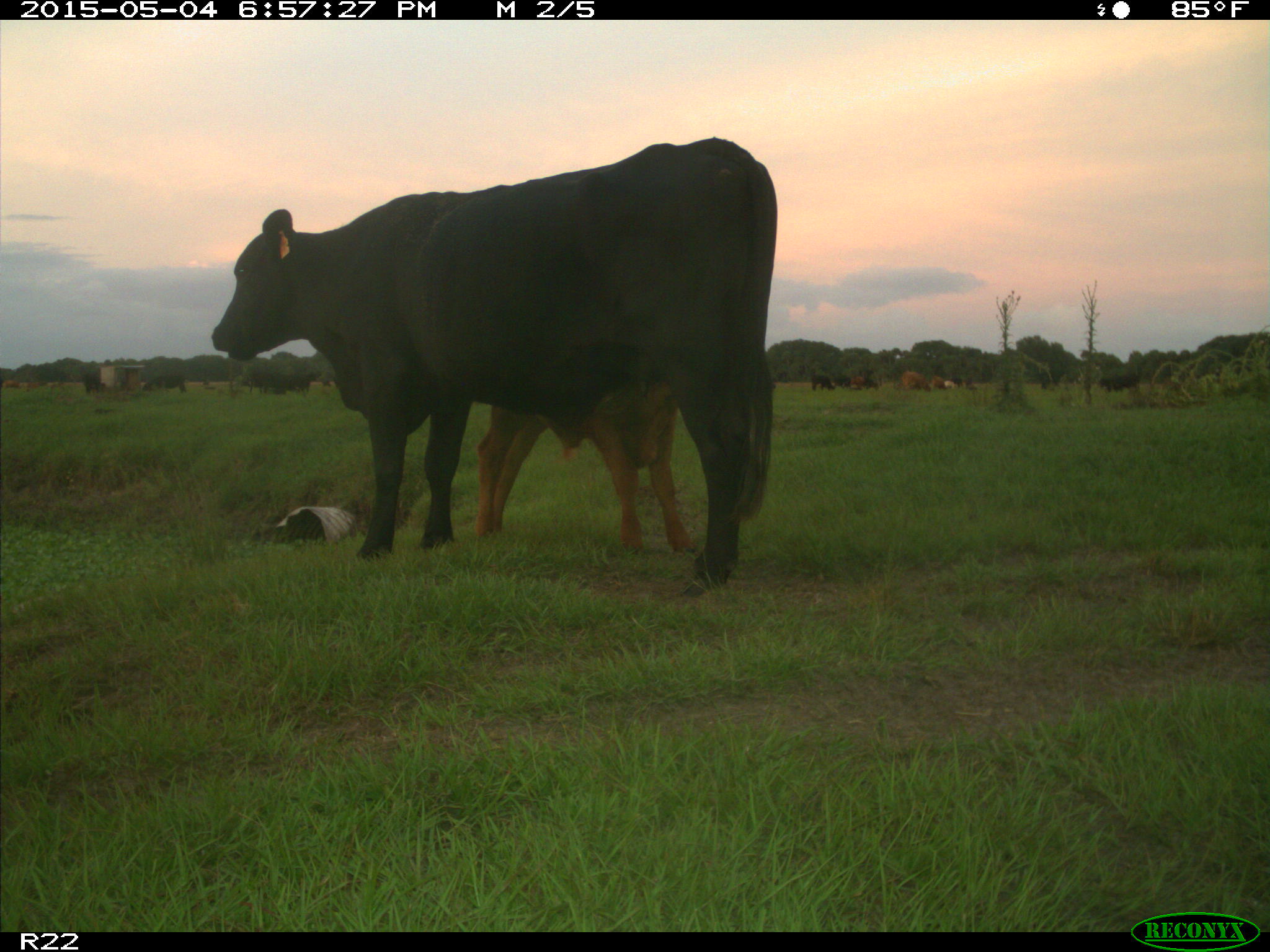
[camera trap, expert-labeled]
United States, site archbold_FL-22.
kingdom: Animalia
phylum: Chordata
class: Mammalia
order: Artiodactyla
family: Bovidae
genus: Bos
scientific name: Bos taurus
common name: domestic cow